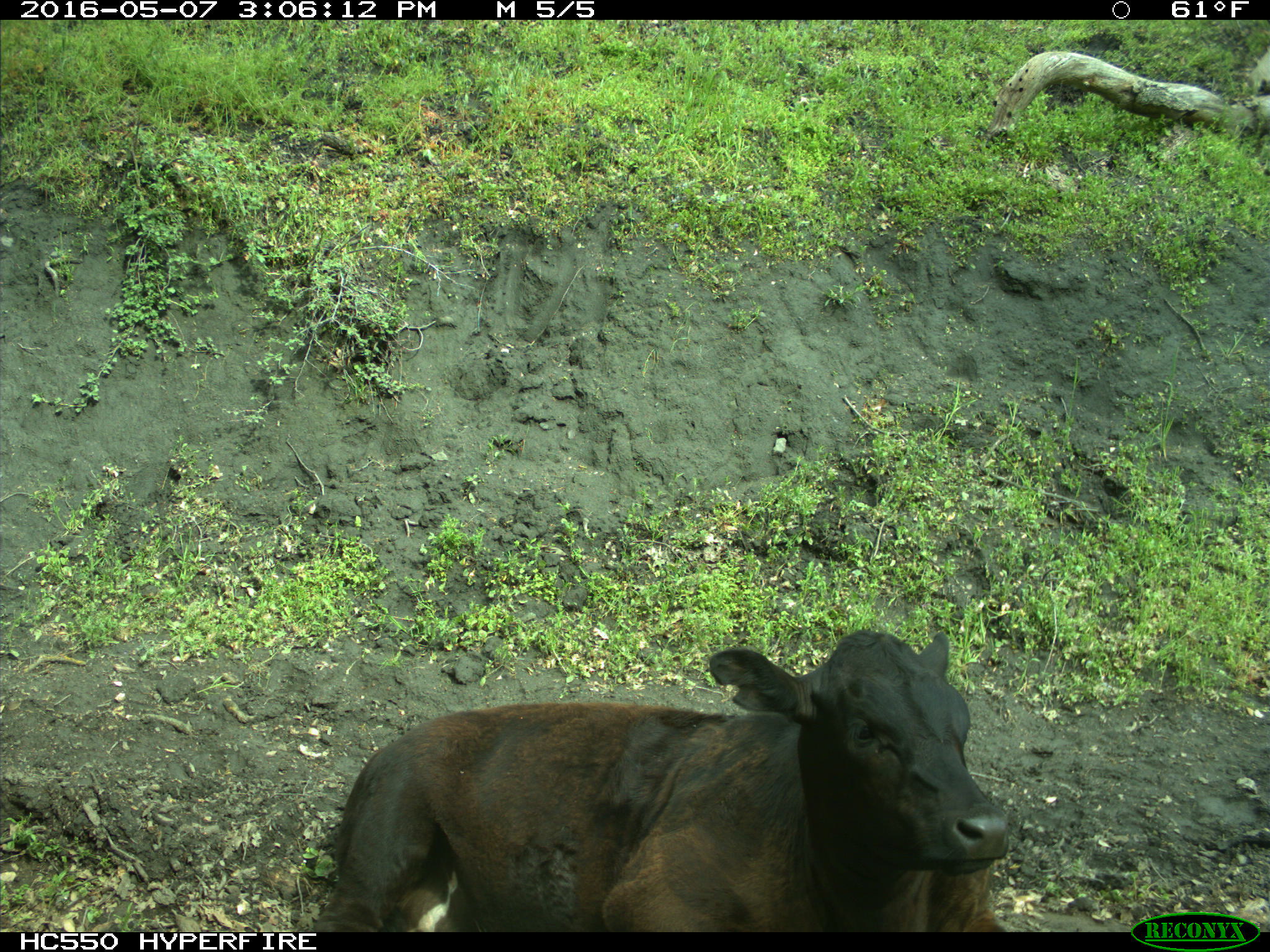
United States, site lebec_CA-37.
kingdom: Animalia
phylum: Chordata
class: Mammalia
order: Artiodactyla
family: Bovidae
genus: Bos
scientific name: Bos taurus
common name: domestic cow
Bos taurus (domestic cow).